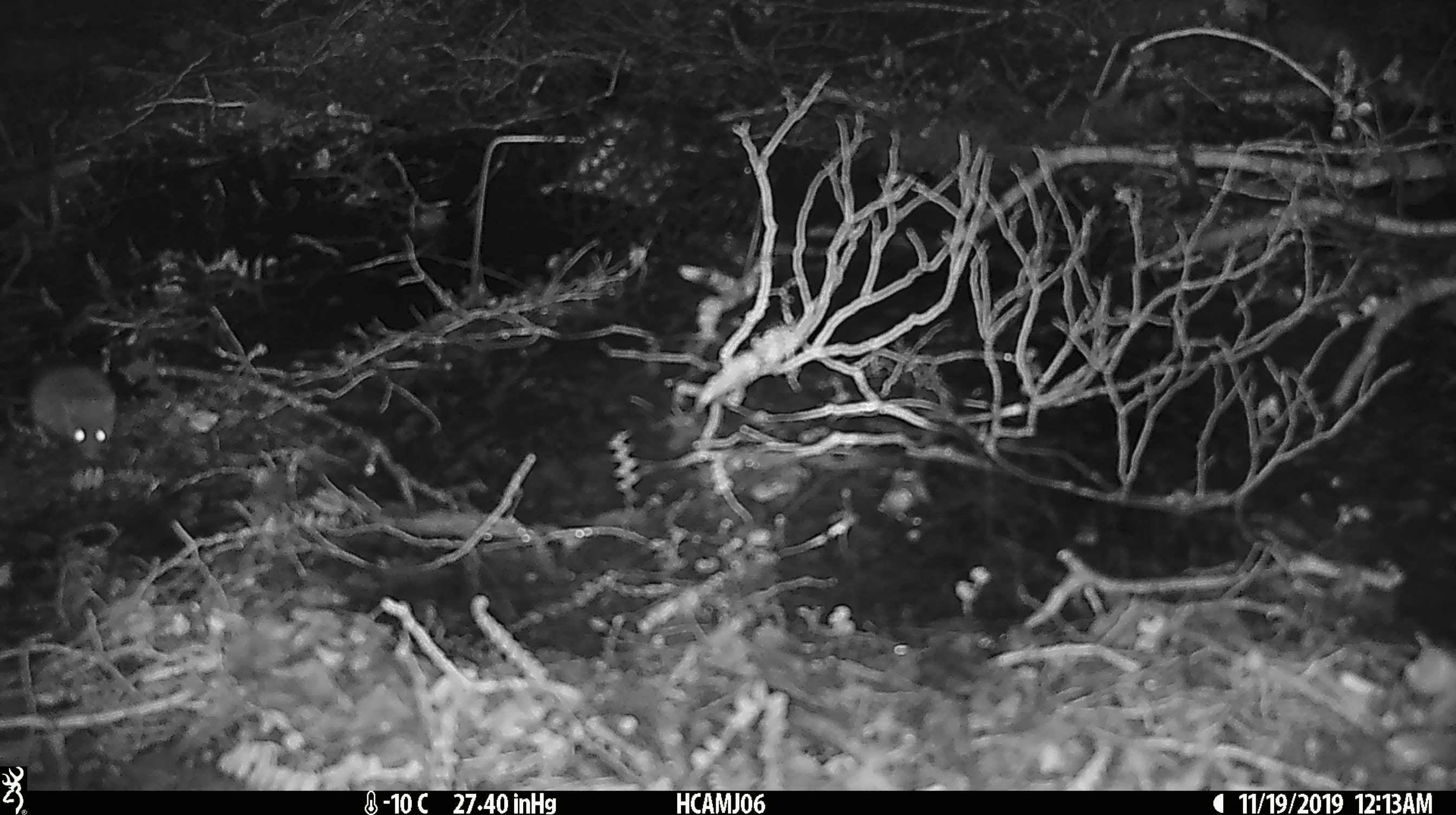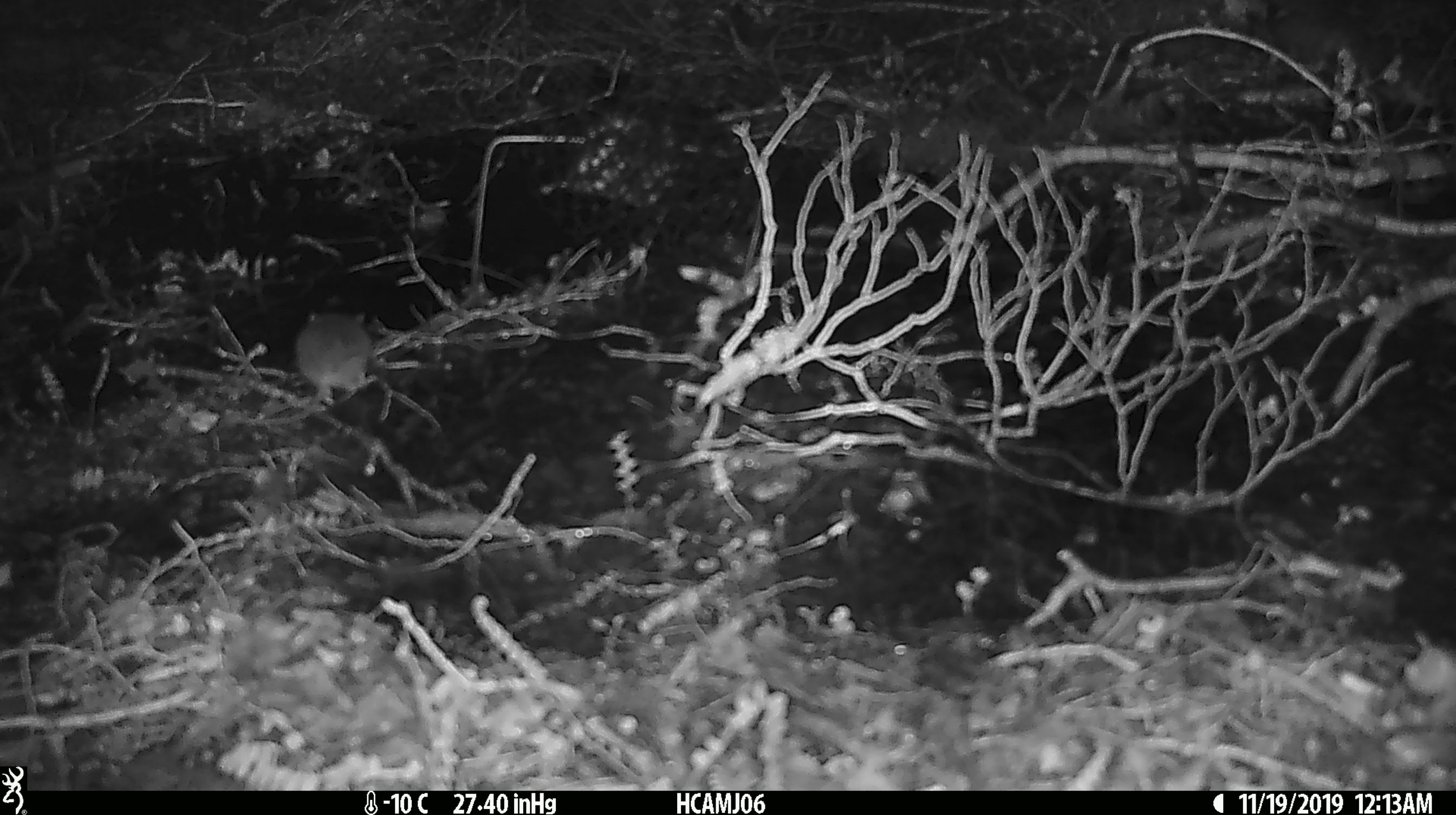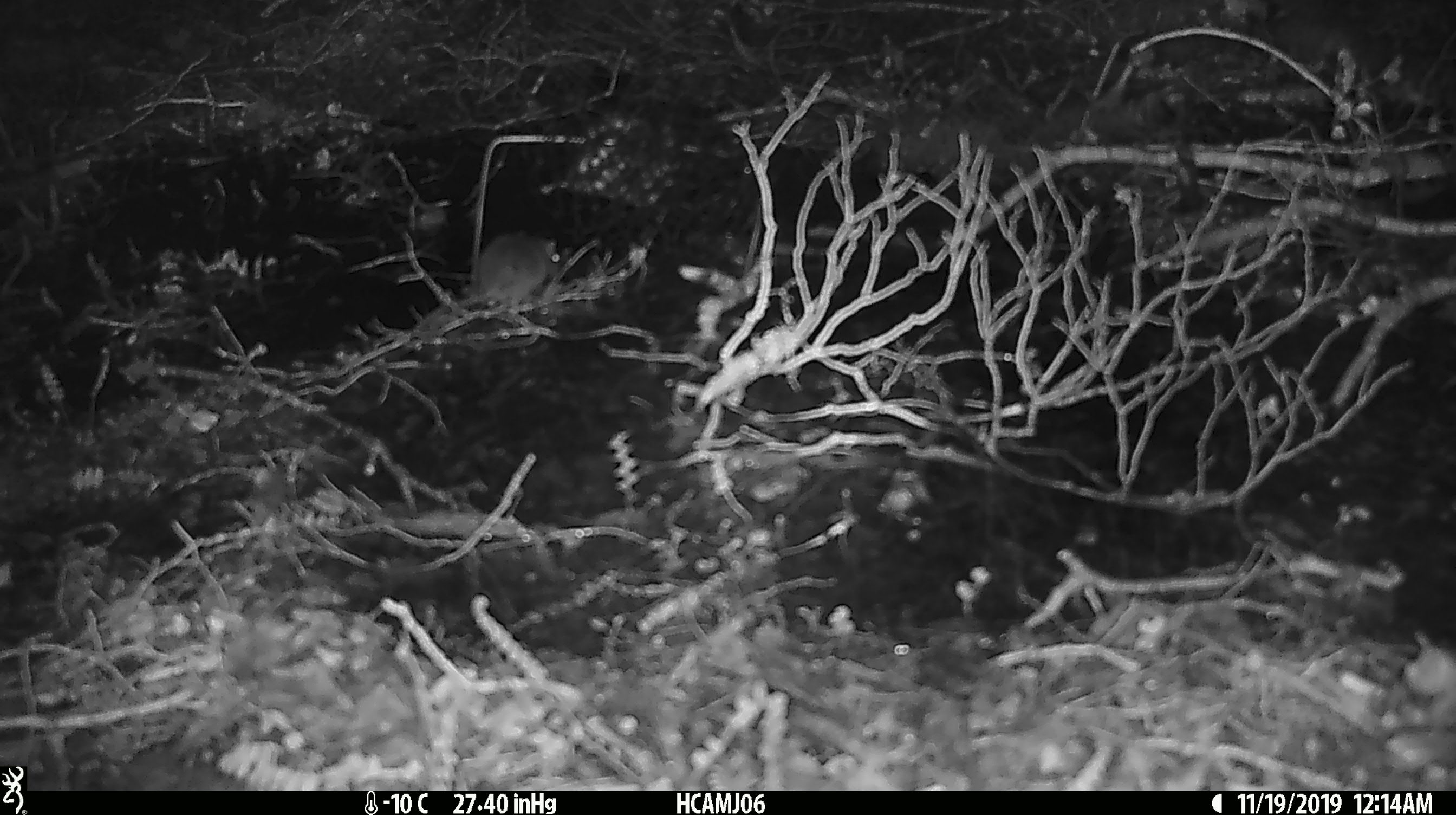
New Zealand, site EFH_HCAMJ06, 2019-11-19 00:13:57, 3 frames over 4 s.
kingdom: Animalia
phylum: Chordata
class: Mammalia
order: Rodentia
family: Muridae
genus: Mus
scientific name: Mus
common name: mouse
Mouse (Mus).